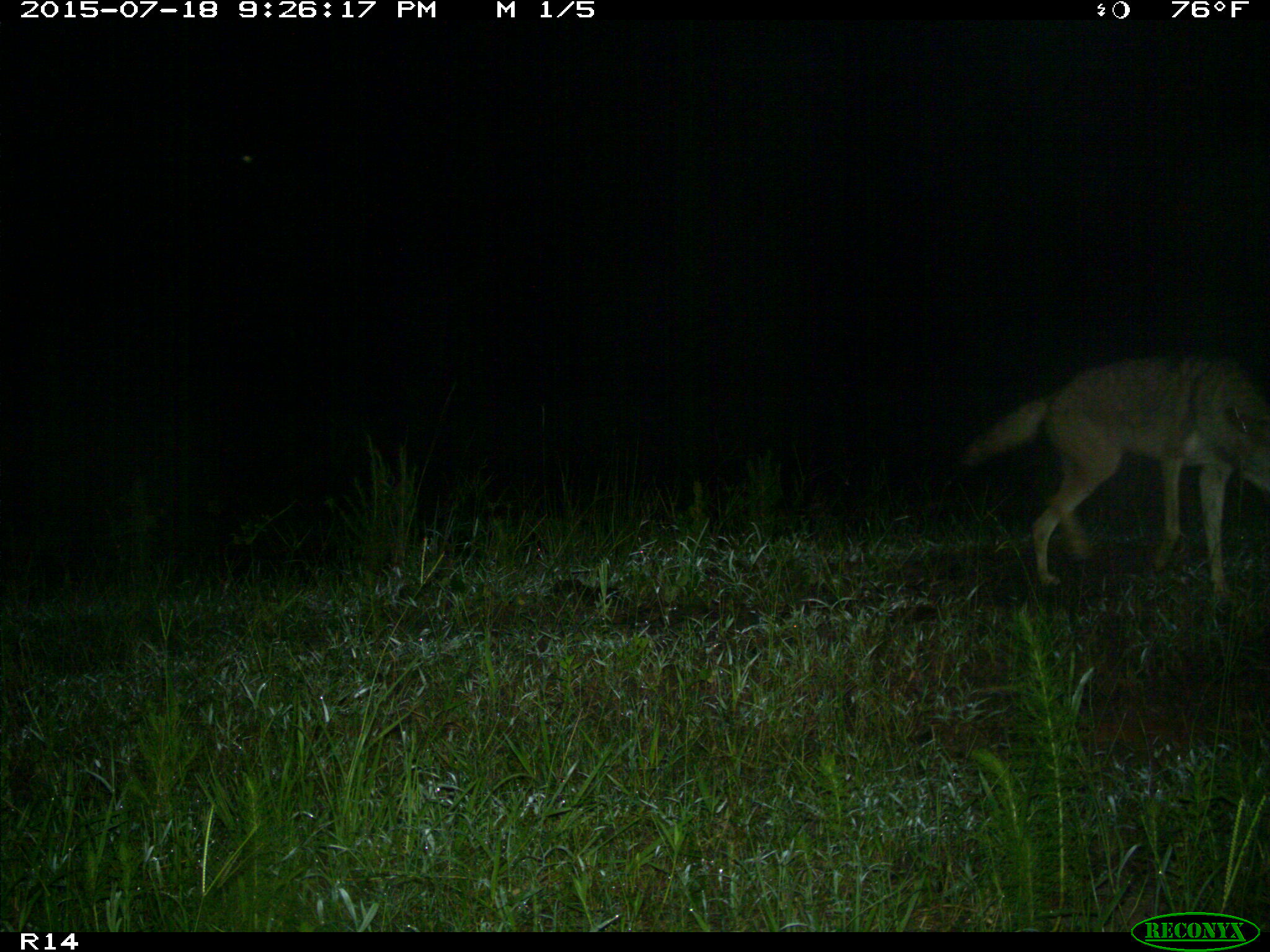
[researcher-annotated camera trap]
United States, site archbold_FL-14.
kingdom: Animalia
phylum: Chordata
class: Mammalia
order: Carnivora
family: Canidae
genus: Canis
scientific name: Canis latrans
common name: coyote